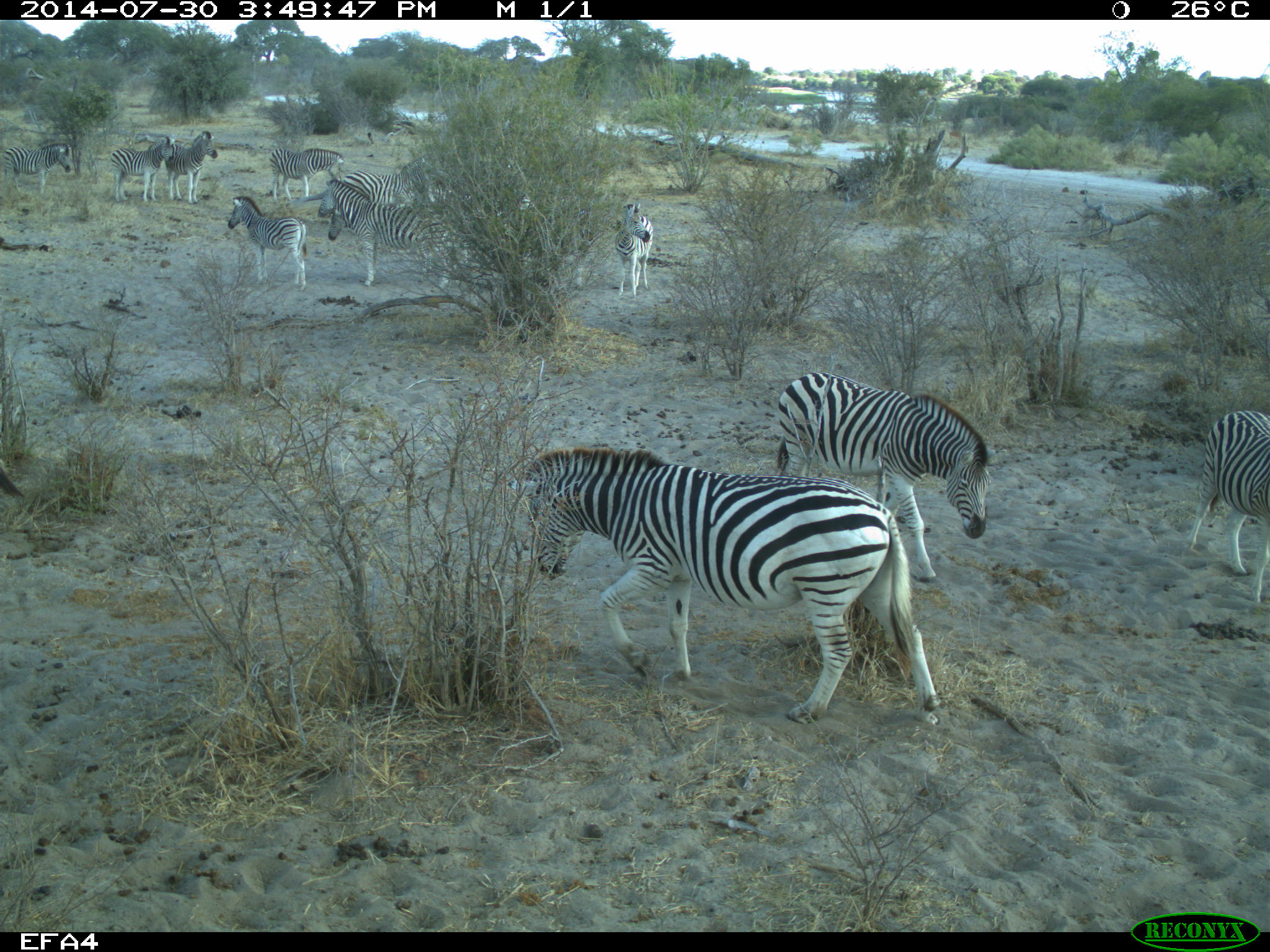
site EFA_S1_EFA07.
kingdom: Animalia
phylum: Chordata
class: Mammalia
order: Perissodactyla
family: Equidae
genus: Equus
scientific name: Equus quagga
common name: plains zebra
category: zebraplains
Zebraplains (plains zebra) (Equus quagga), count 7. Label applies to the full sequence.